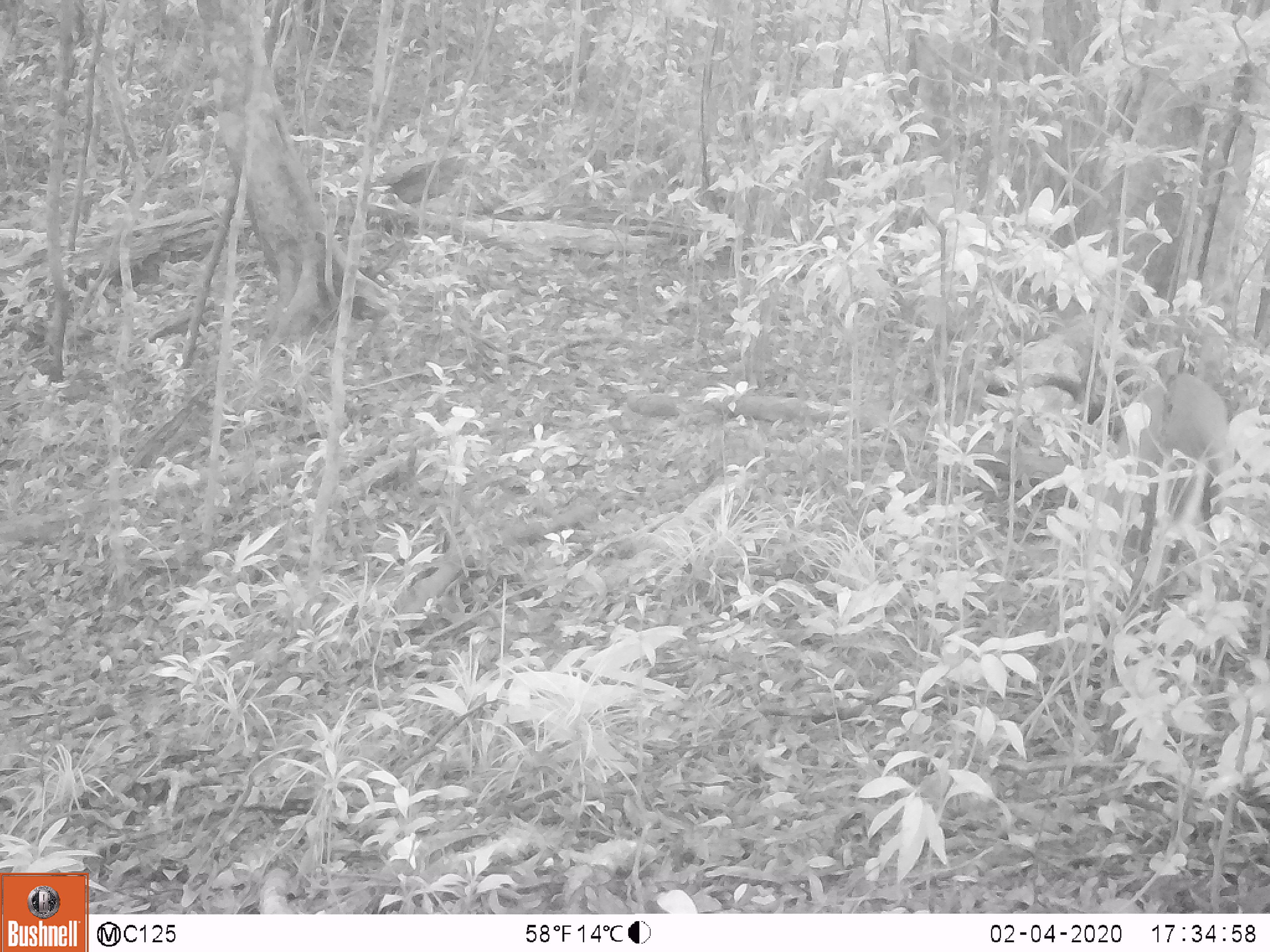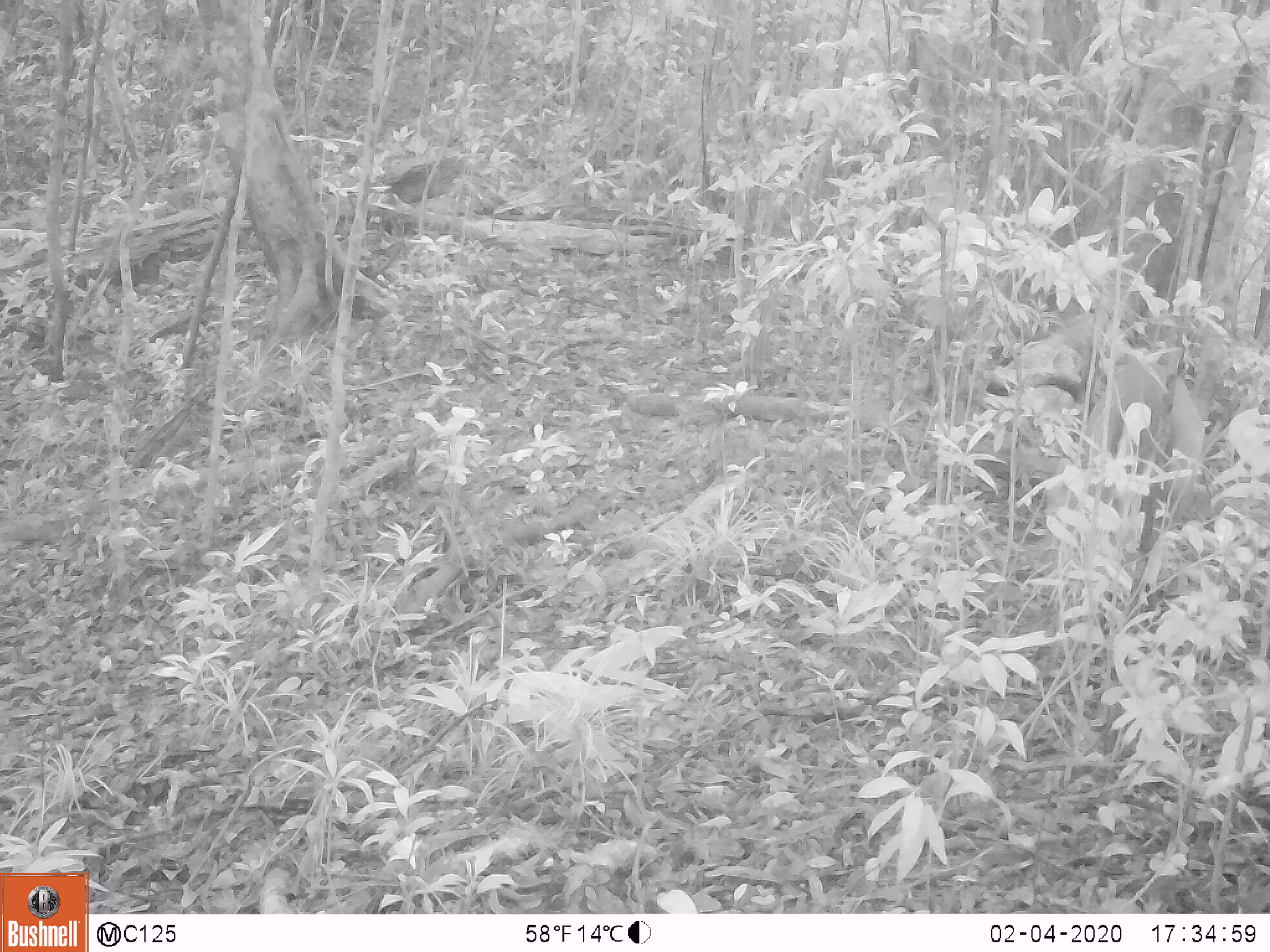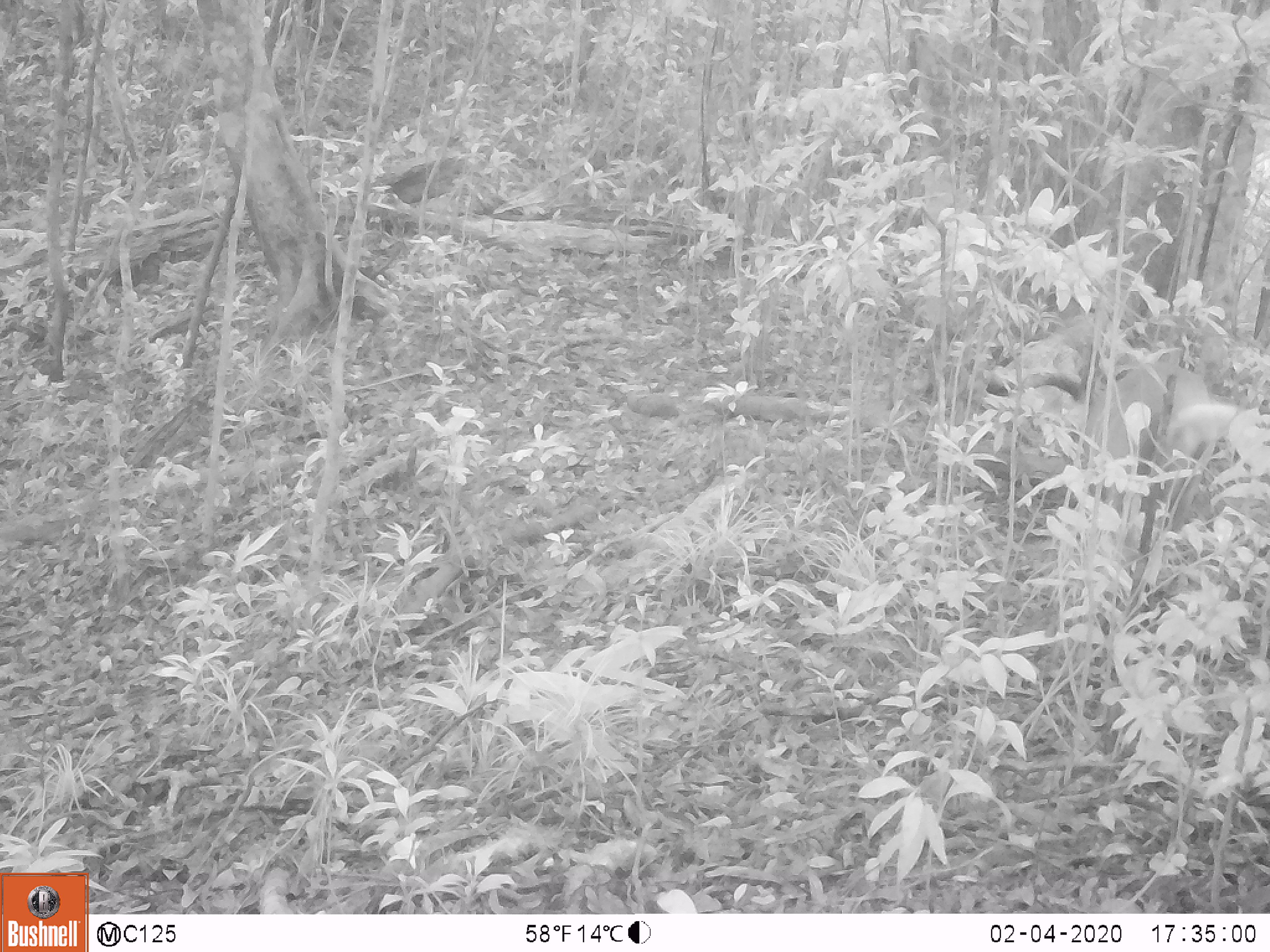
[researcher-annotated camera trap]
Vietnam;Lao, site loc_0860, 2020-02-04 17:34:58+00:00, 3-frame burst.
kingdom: Animalia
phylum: Chordata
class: Mammalia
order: Artiodactyla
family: Cervidae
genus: Muntiacus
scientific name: Muntiacus rooseveltorum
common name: roosevelt's muntjac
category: roosevelts muntjac group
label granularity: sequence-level